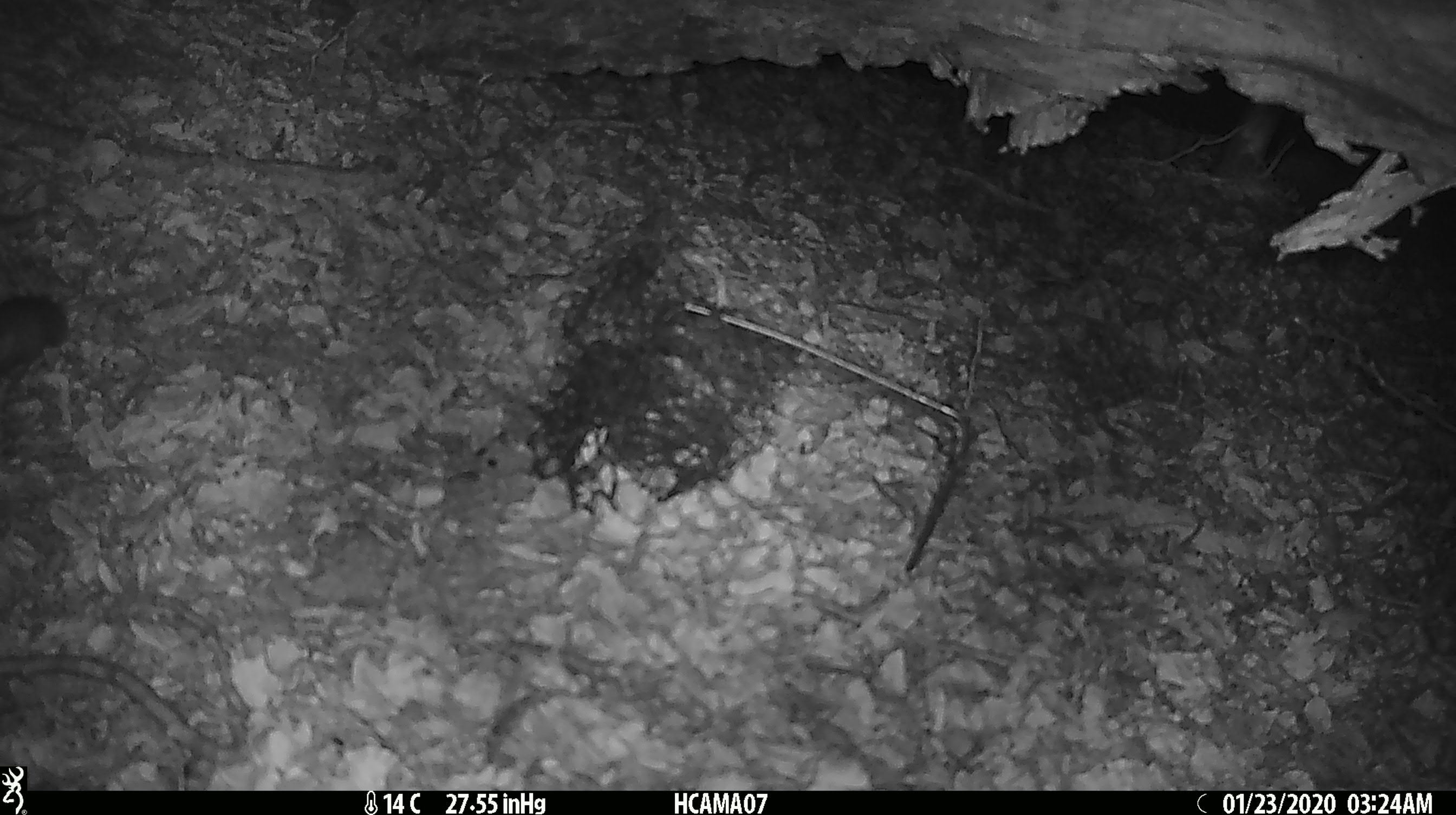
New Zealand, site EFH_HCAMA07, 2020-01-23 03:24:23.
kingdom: Animalia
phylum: Chordata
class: Mammalia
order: Rodentia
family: Muridae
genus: Mus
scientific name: Mus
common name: mouse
Mouse (Mus).